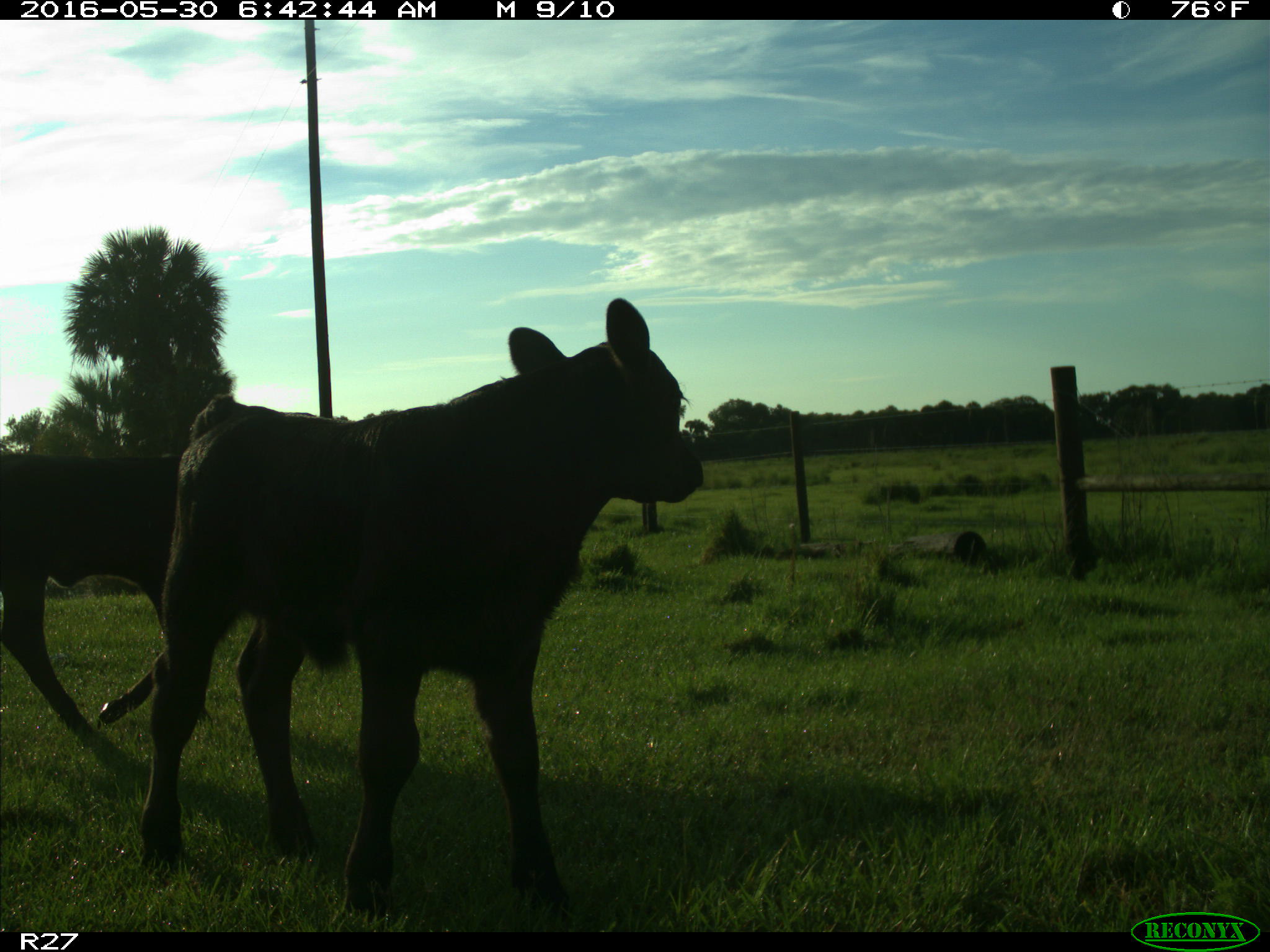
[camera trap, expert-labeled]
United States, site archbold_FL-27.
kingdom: Animalia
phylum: Chordata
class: Mammalia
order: Artiodactyla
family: Bovidae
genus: Bos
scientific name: Bos taurus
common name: domestic cow